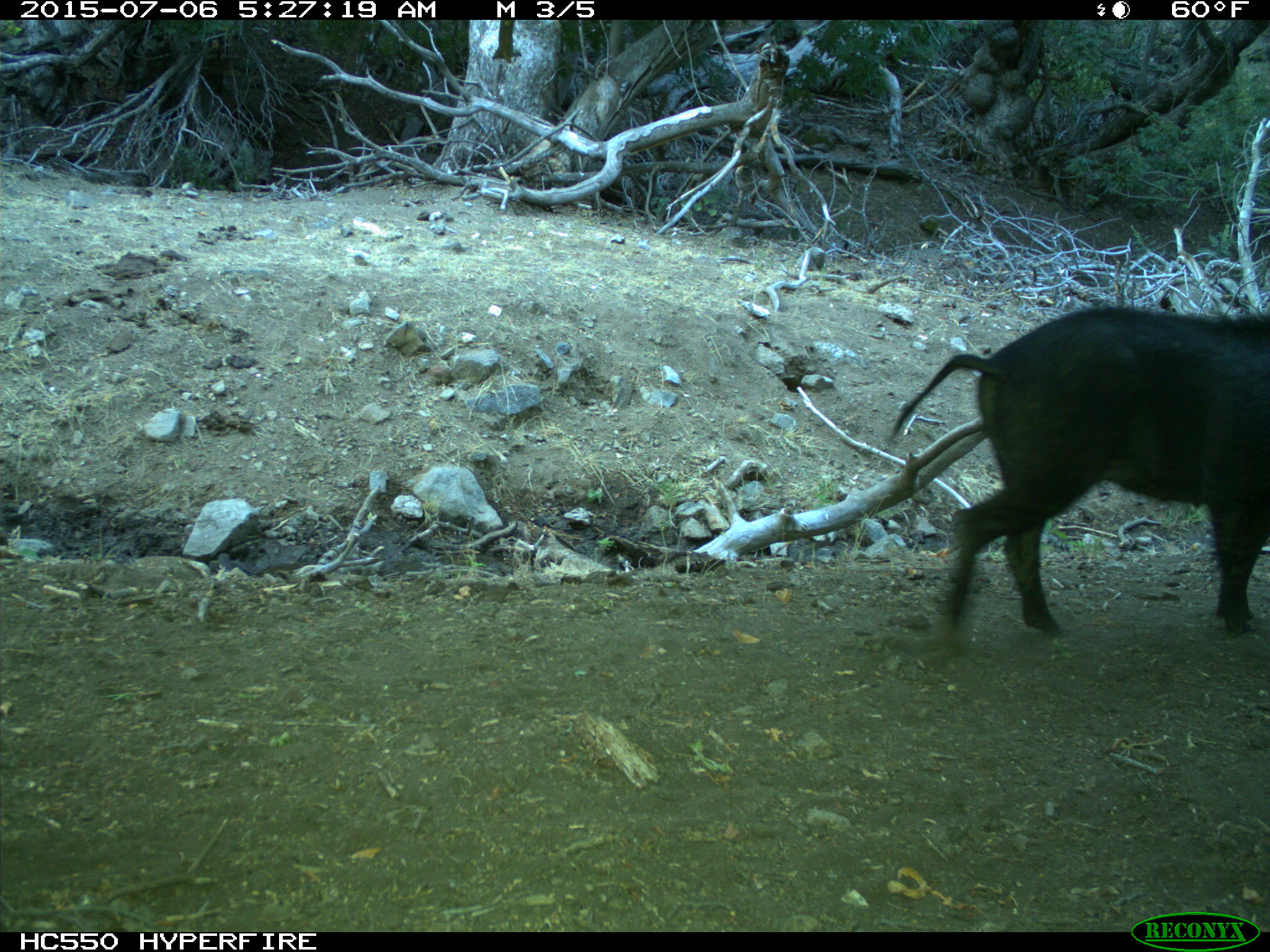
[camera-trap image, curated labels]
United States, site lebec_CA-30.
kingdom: Animalia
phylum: Chordata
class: Mammalia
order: Artiodactyla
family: Suidae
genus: Sus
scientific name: Sus scrofa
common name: wild boar